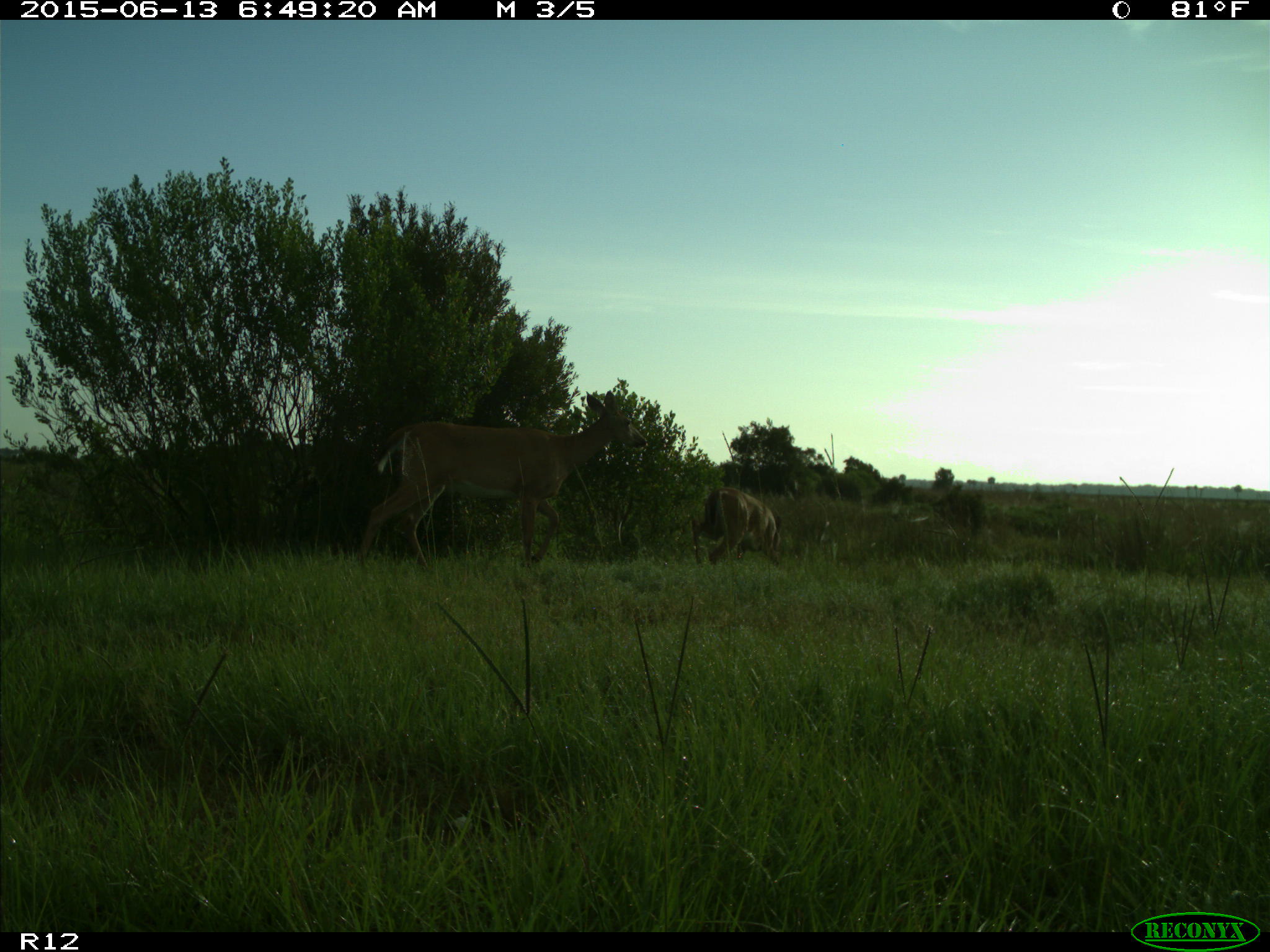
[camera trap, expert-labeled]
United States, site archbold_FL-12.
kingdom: Animalia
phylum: Chordata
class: Mammalia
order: Artiodactyla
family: Cervidae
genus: Odocoileus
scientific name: Odocoileus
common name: deer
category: unidentified deer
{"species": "unidentified deer (deer) (Odocoileus)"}